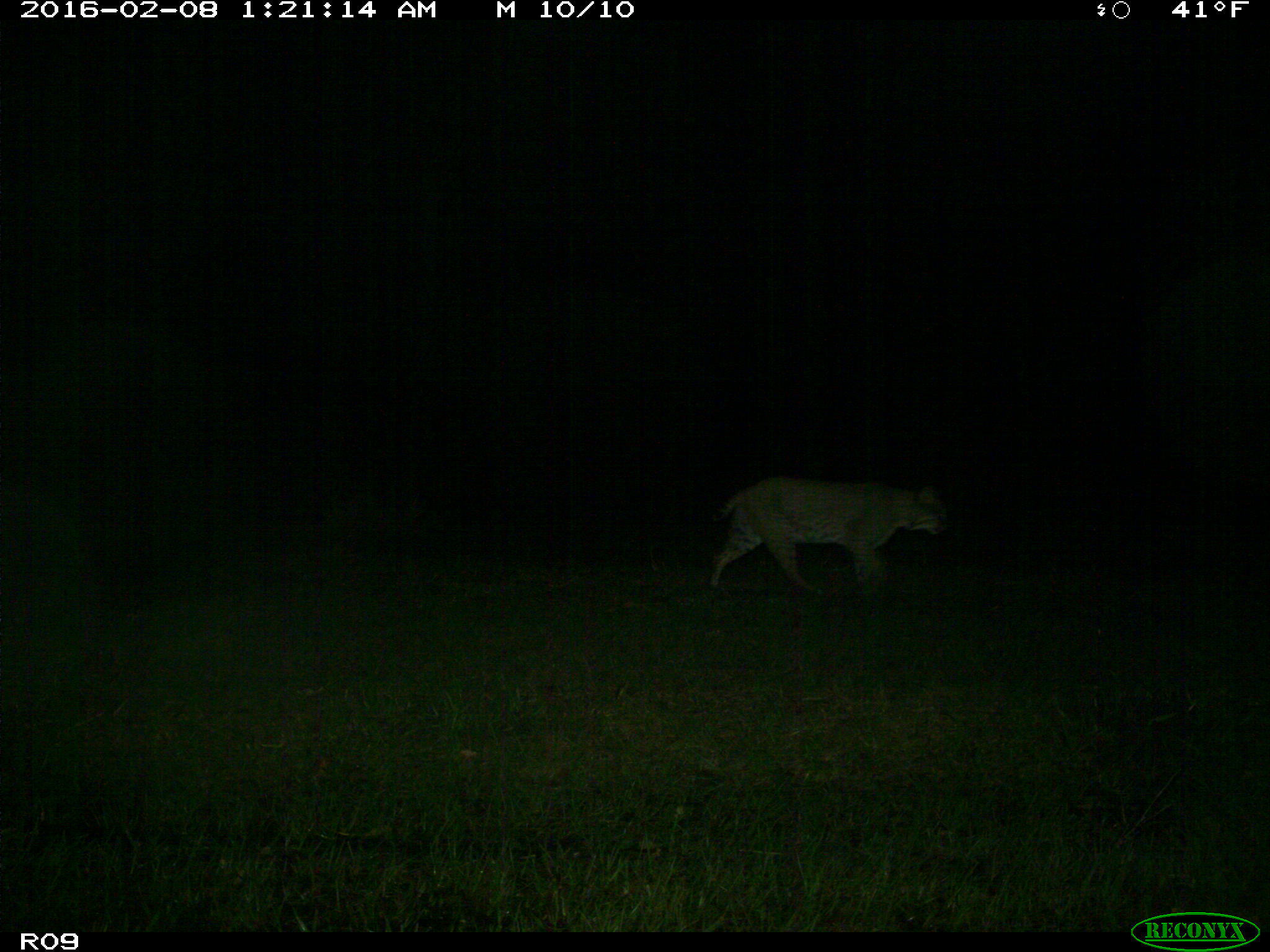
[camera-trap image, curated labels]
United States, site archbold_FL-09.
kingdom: Animalia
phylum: Chordata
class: Mammalia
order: Carnivora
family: Felidae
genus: Lynx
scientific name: Lynx rufus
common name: bobcat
Lynx rufus (bobcat).